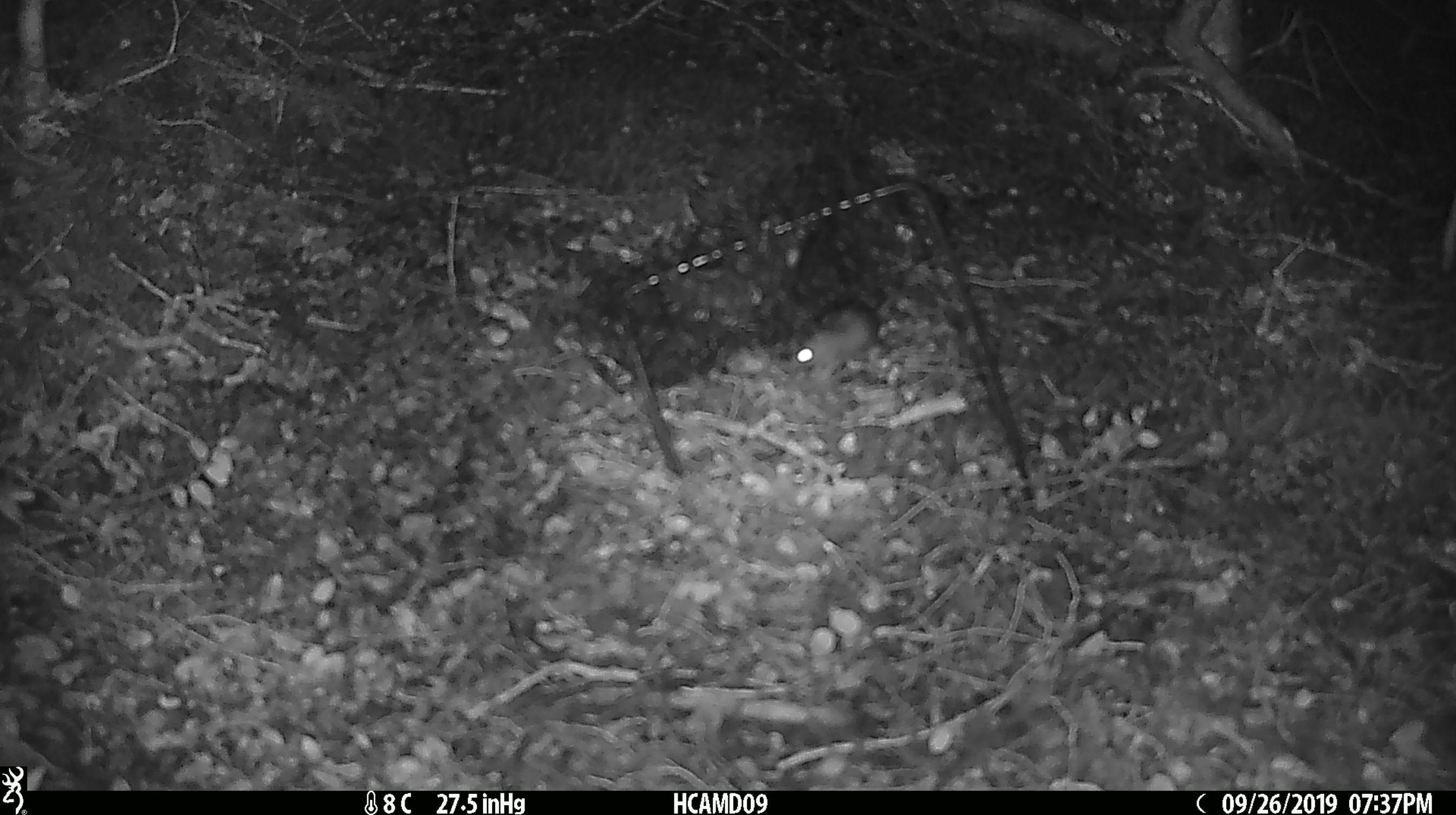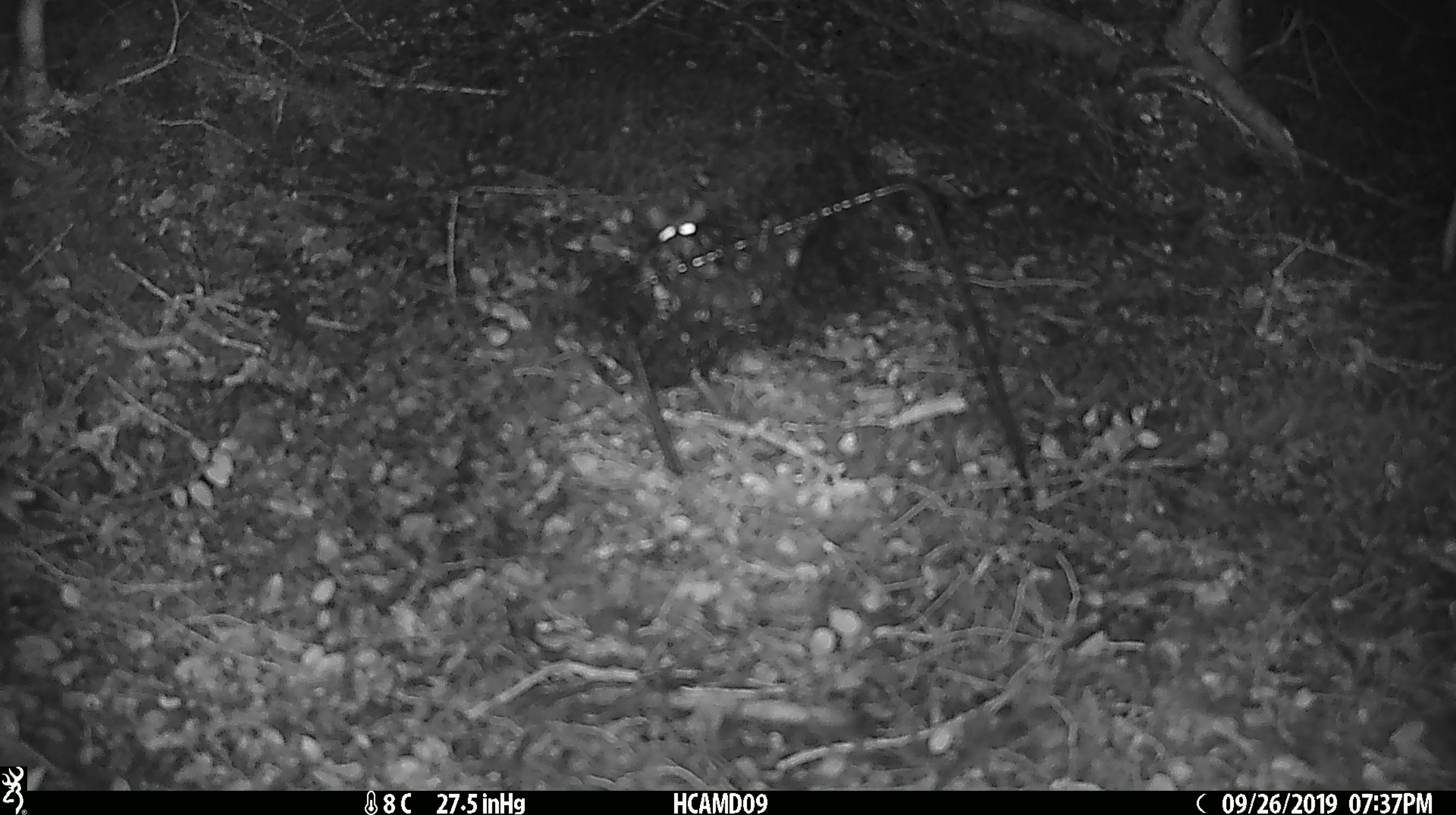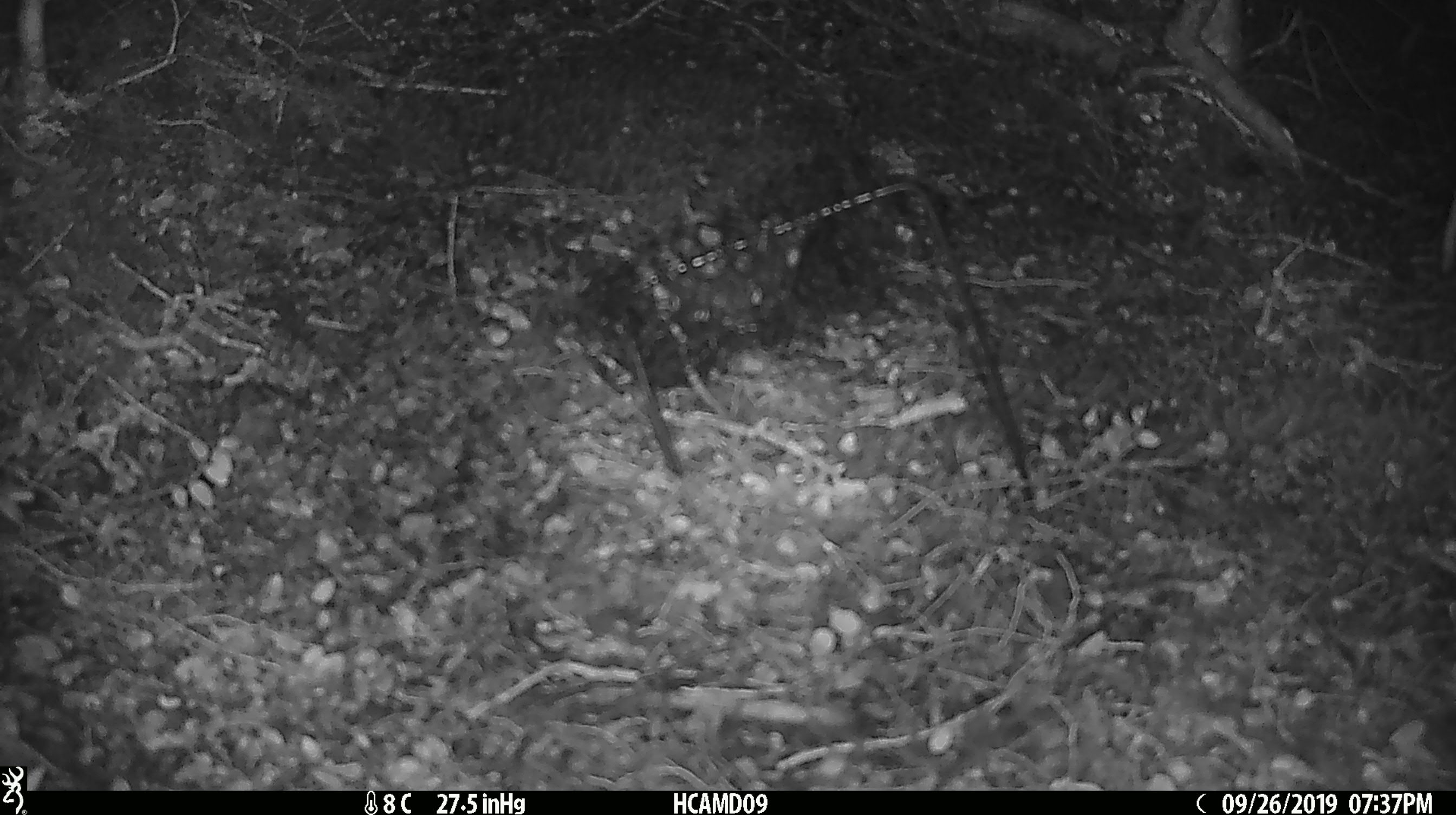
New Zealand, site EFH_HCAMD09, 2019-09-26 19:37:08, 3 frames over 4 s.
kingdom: Animalia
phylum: Chordata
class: Mammalia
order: Rodentia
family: Muridae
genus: Mus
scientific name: Mus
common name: mouse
Mouse (Mus).